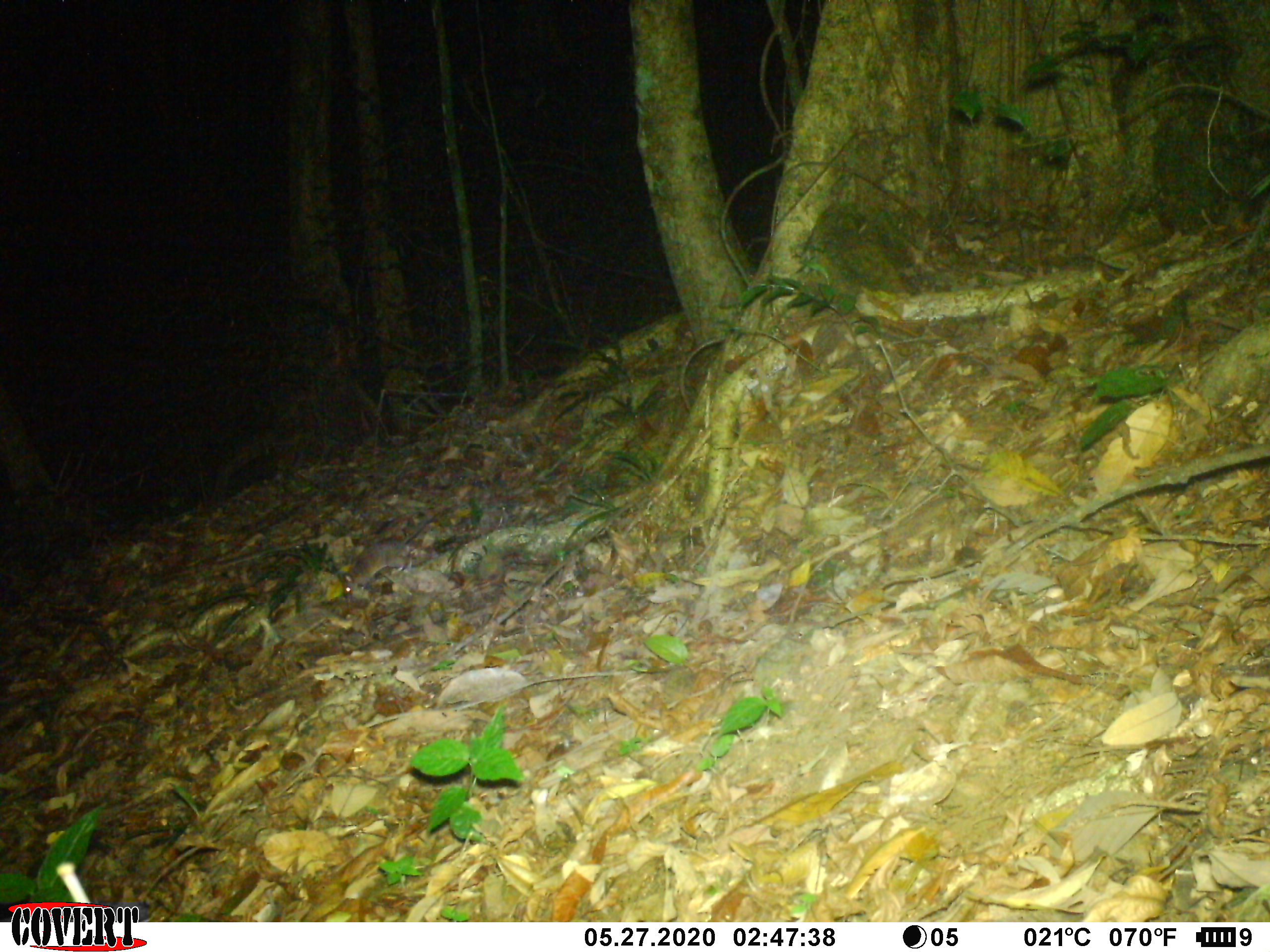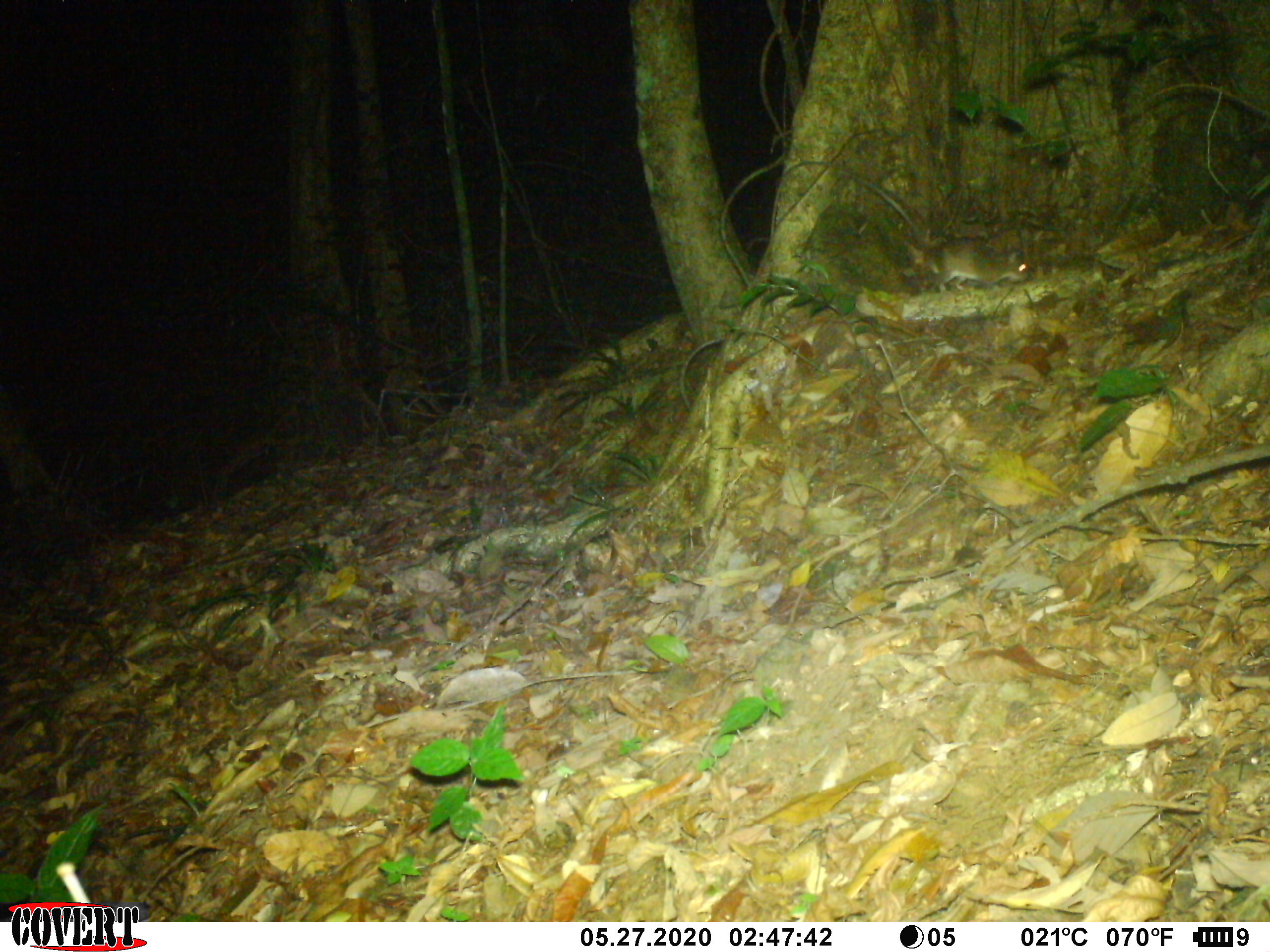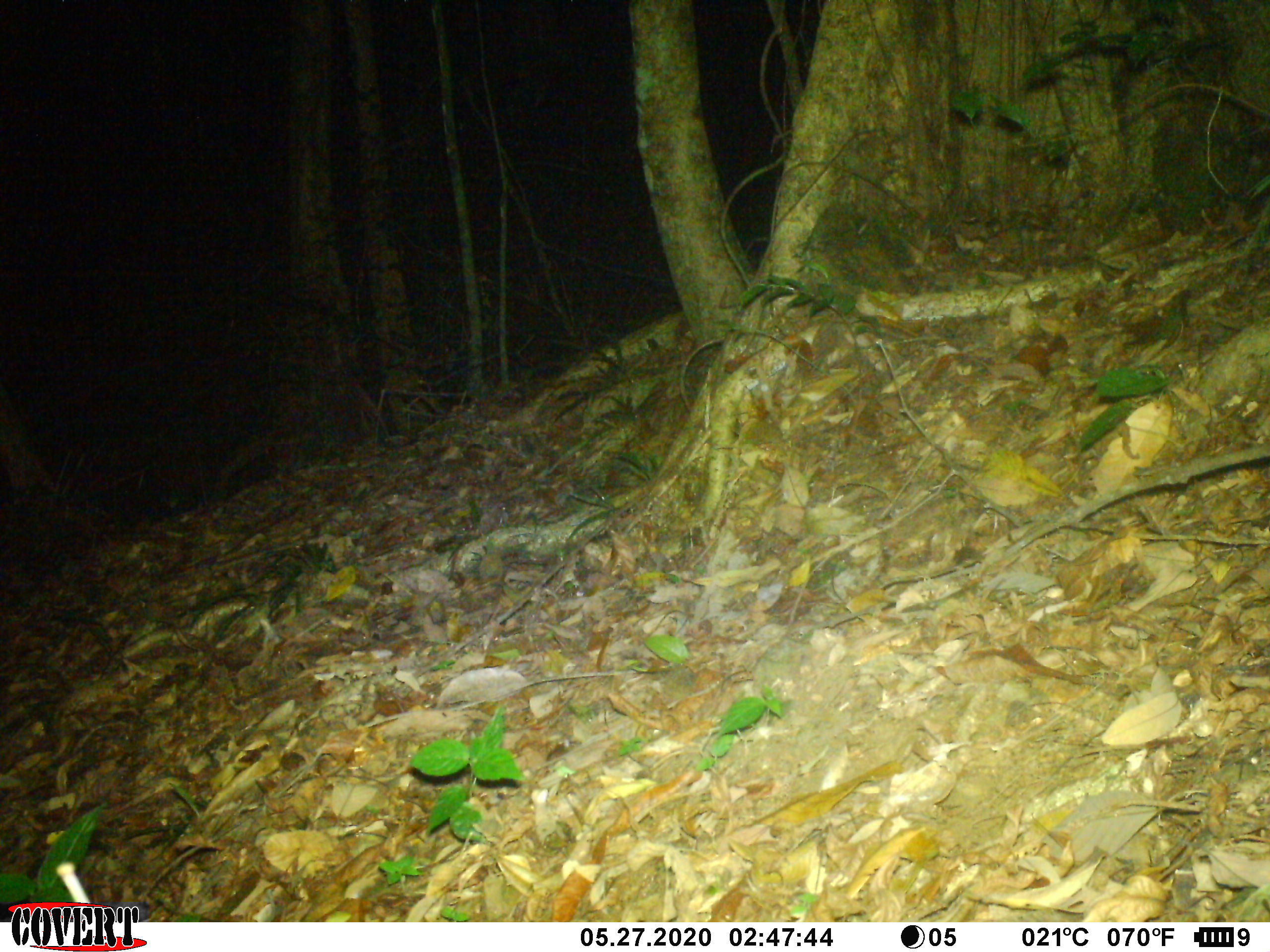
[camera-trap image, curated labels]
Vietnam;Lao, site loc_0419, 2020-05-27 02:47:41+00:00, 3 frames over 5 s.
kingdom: Animalia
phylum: Chordata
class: Mammalia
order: Rodentia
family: Muridae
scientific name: Muridae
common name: old-world mice and rats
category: unidentified murid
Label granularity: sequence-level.